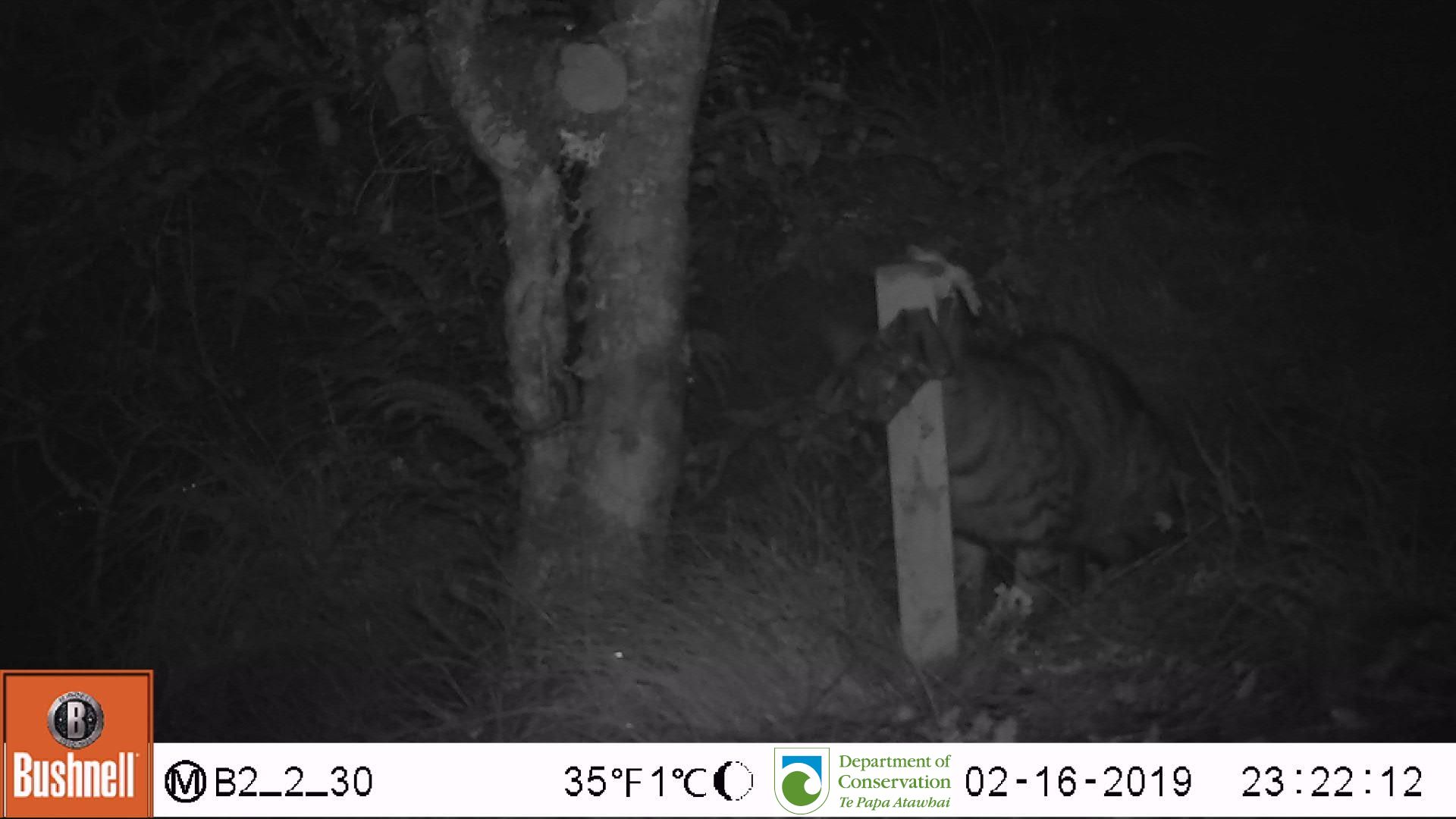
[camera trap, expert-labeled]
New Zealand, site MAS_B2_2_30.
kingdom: Animalia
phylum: Chordata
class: Mammalia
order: Carnivora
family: Felidae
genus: Felis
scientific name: Felis catus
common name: domestic cat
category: cat